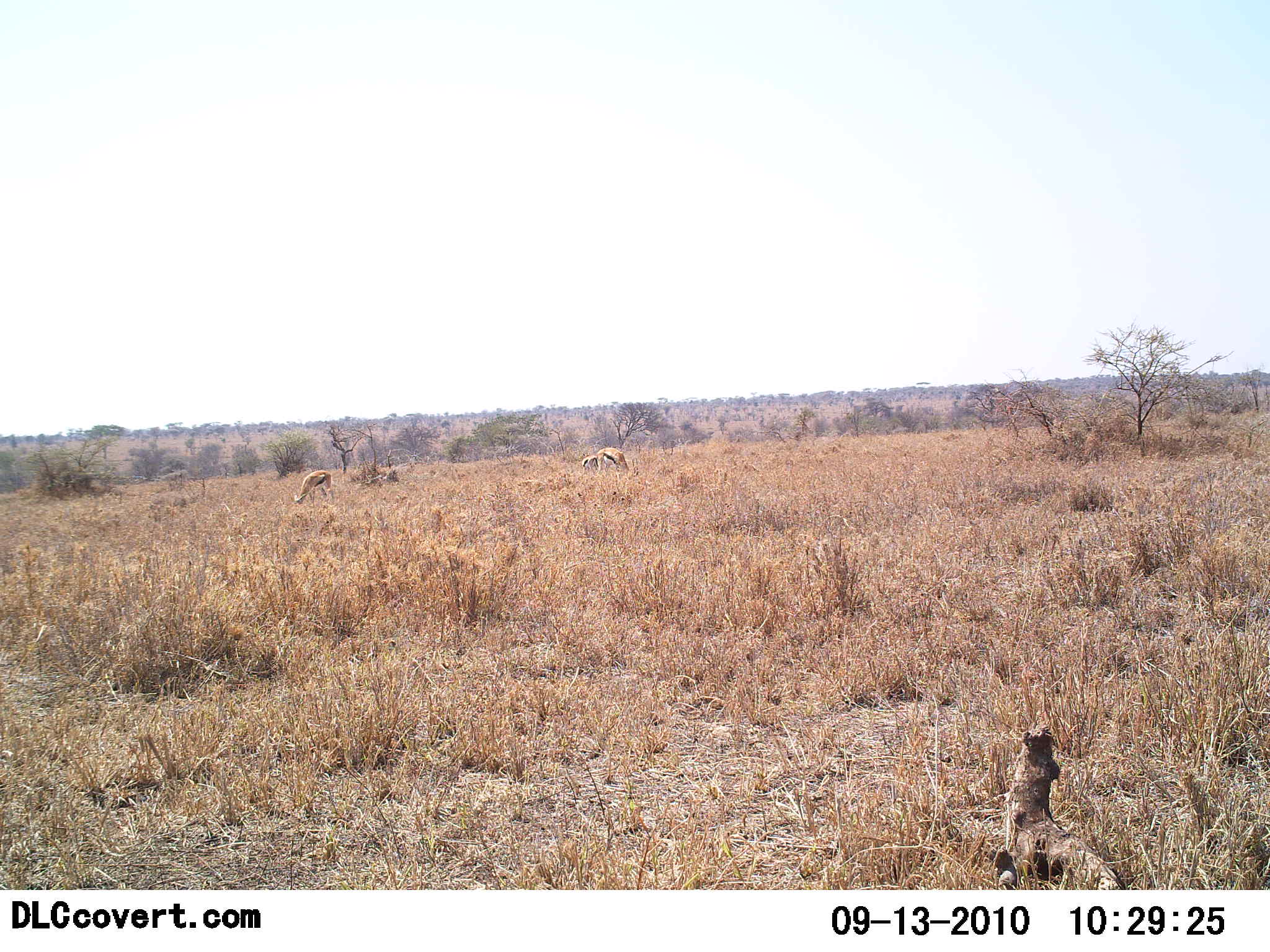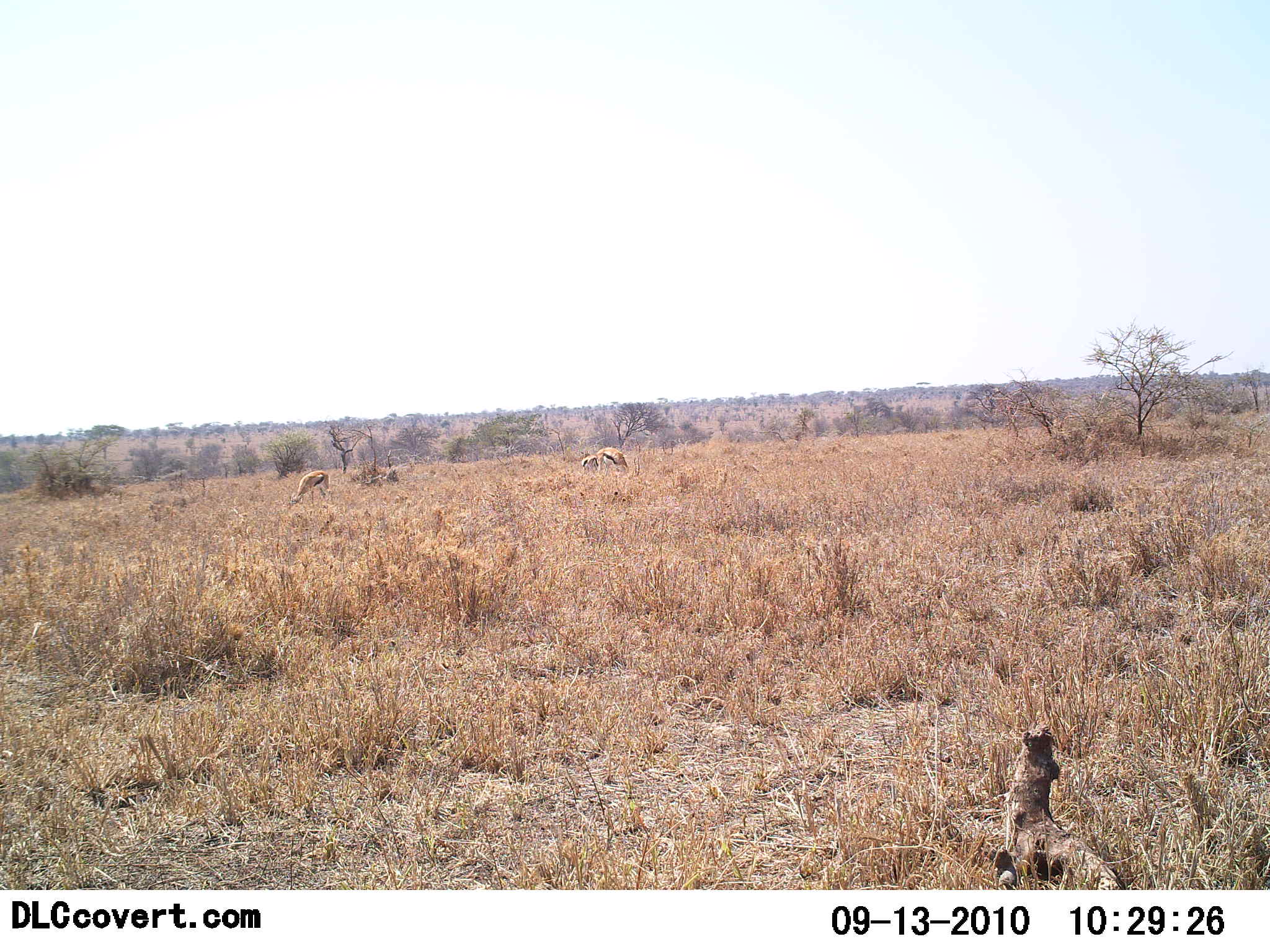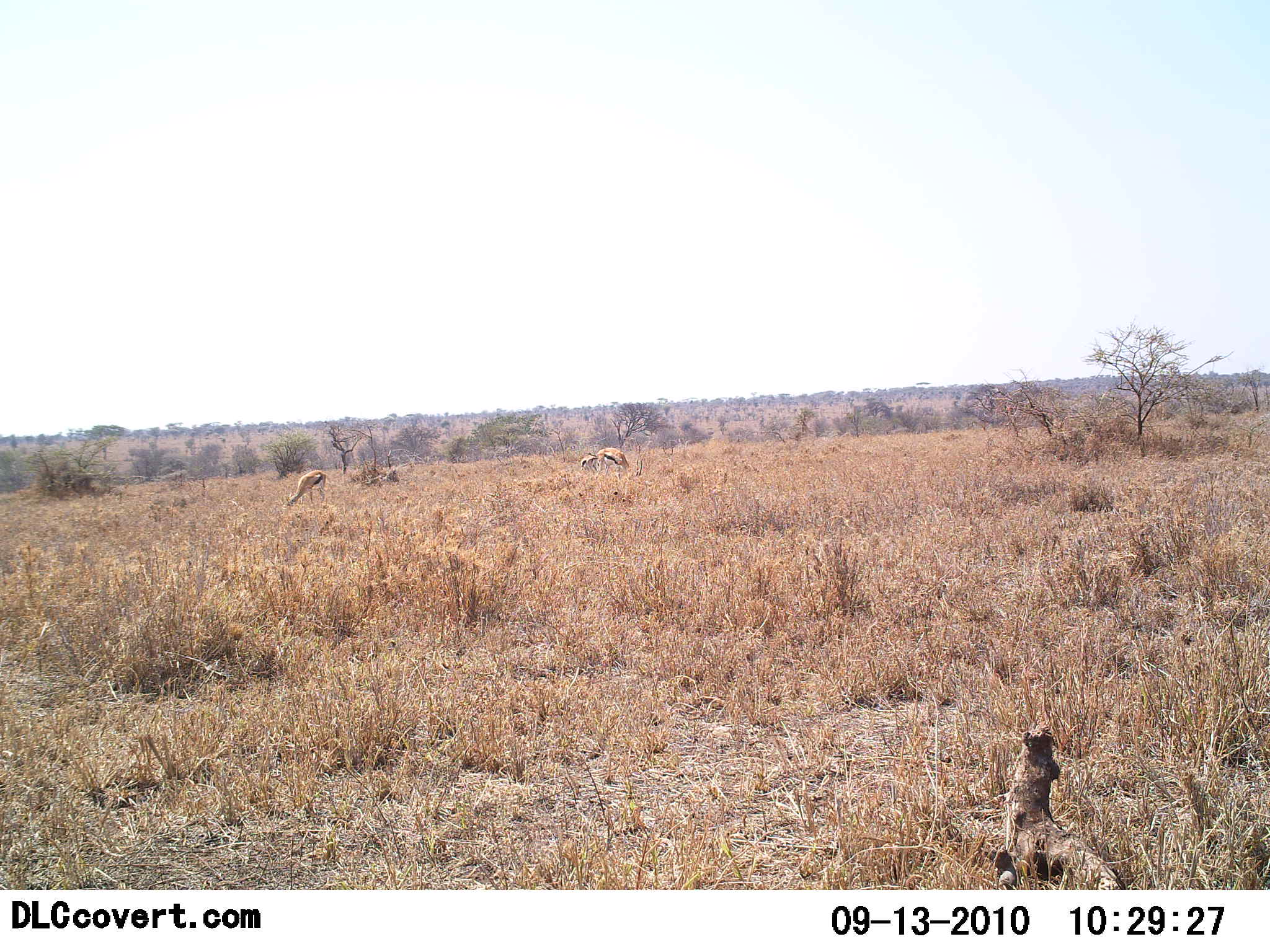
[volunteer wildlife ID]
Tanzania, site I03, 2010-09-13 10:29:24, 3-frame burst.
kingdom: Animalia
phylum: Chordata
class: Mammalia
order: Artiodactyla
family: Bovidae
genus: Eudorcas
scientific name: Eudorcas thomsonii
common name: thomson's gazelle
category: gazellethomsons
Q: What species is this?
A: Gazellethomsons (thomson's gazelle) (Eudorcas thomsonii).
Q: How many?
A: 3.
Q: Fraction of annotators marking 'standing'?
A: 17%.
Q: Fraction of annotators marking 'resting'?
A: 0%.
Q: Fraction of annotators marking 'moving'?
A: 0%.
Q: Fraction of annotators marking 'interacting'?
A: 0%.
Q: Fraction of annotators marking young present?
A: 0%.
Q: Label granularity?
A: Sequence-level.